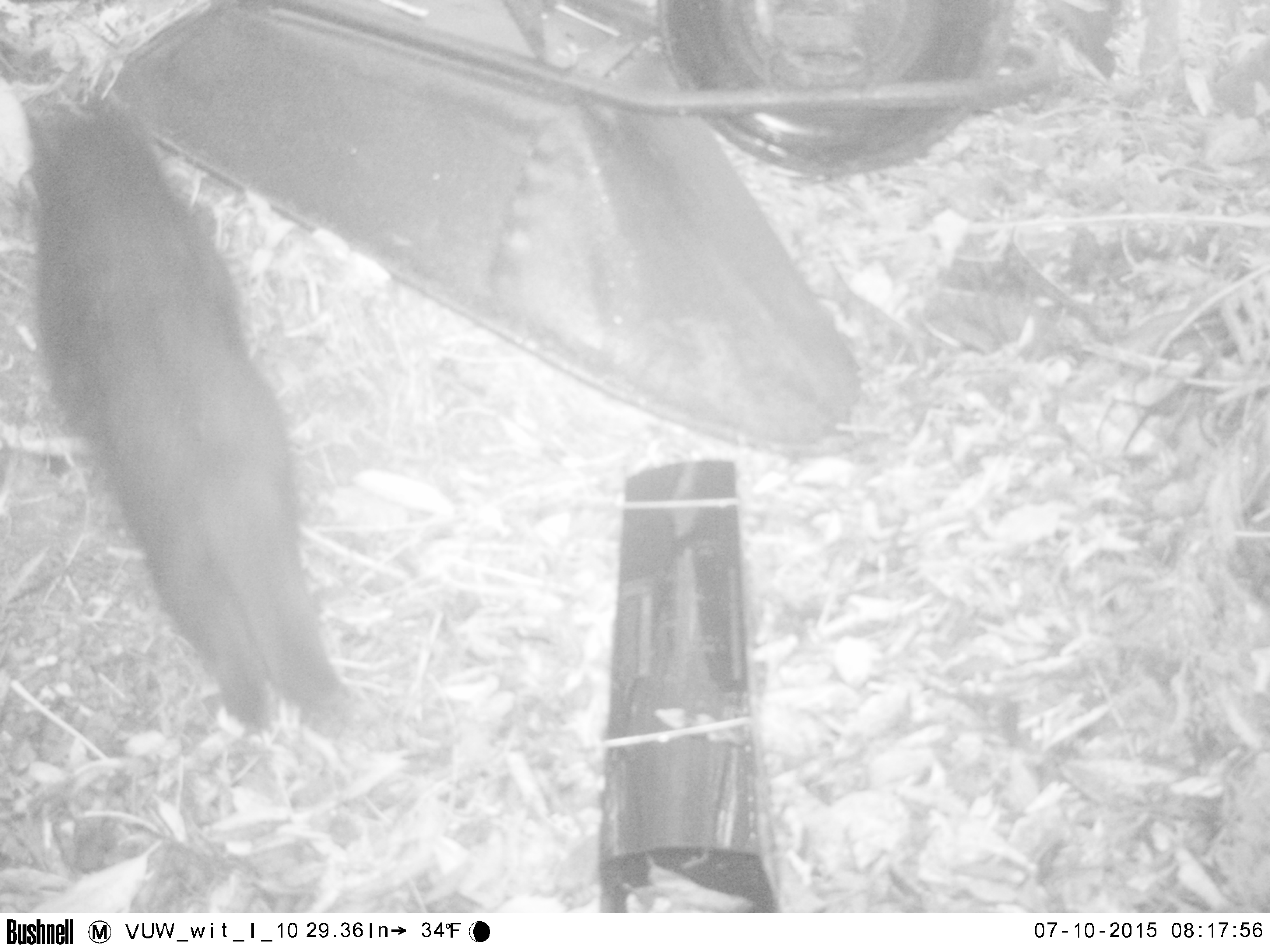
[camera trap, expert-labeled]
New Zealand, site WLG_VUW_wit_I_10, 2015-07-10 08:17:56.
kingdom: Animalia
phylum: Chordata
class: Mammalia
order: Carnivora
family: Felidae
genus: Felis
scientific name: Felis catus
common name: domestic cat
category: cat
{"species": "cat (domestic cat) (Felis catus)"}